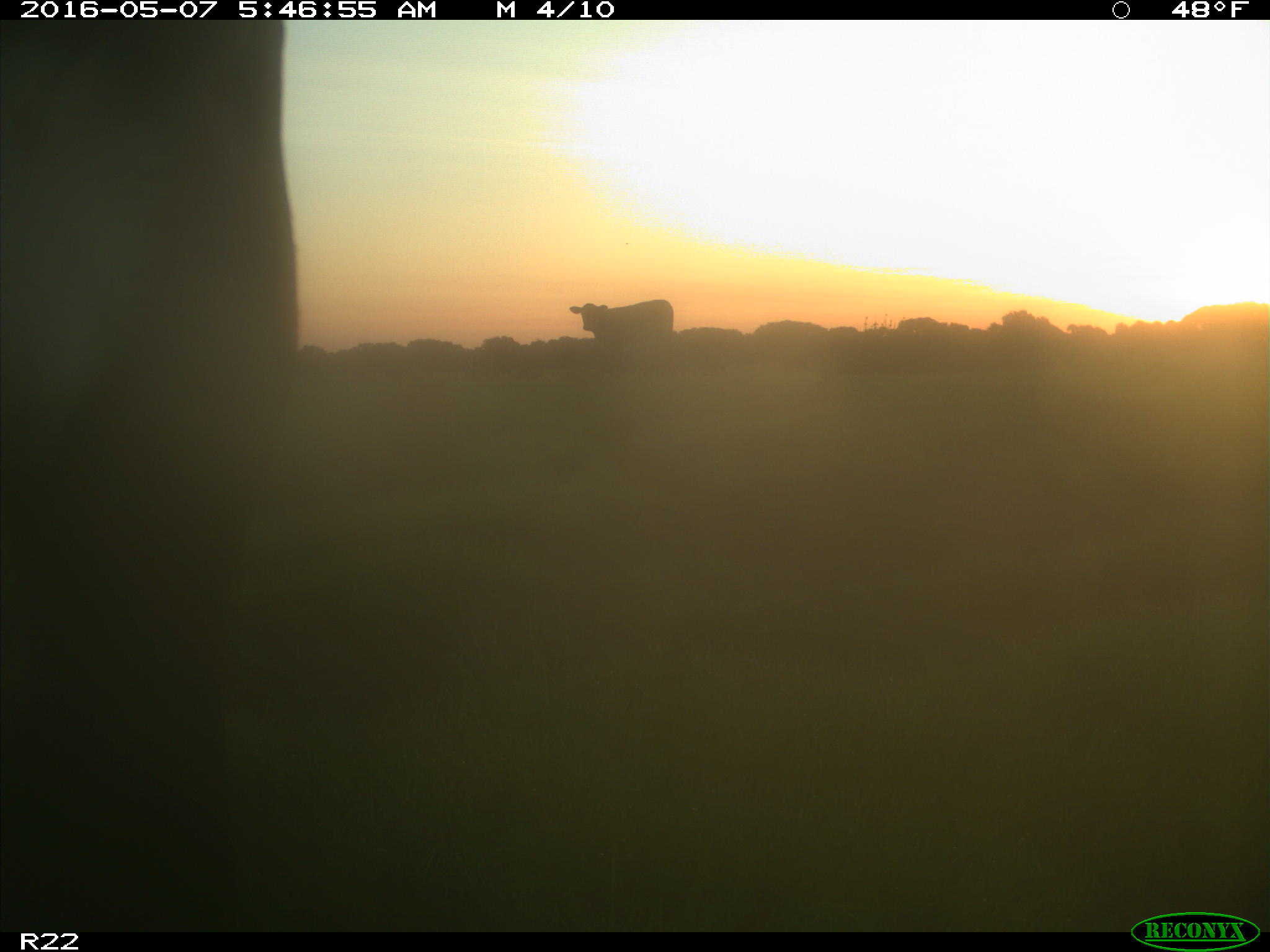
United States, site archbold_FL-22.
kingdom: Animalia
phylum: Chordata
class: Mammalia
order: Artiodactyla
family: Bovidae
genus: Bos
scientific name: Bos taurus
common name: domestic cow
Bos taurus (domestic cow).